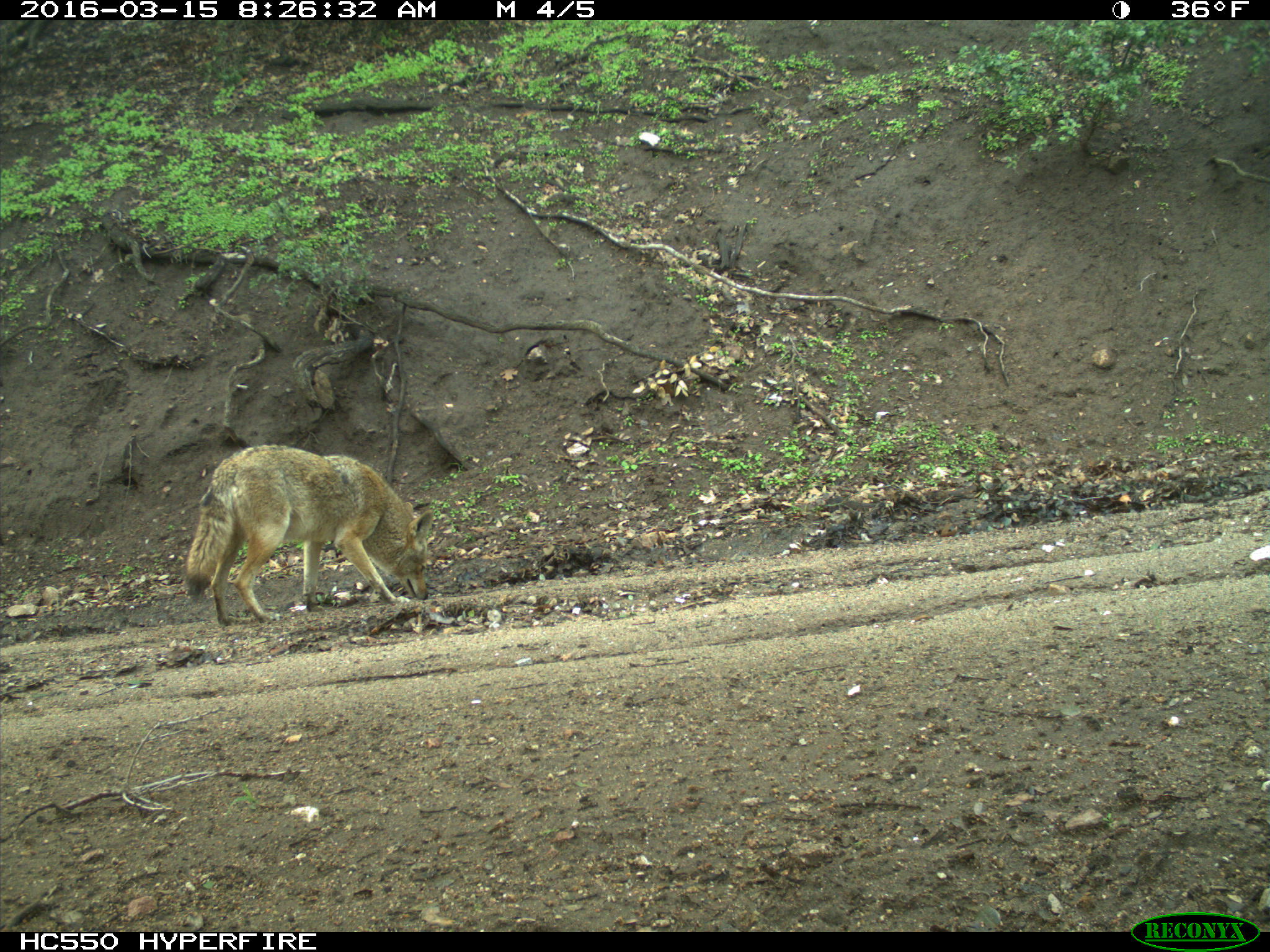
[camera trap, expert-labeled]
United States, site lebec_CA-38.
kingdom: Animalia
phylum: Chordata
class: Mammalia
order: Carnivora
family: Canidae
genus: Canis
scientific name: Canis latrans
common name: coyote